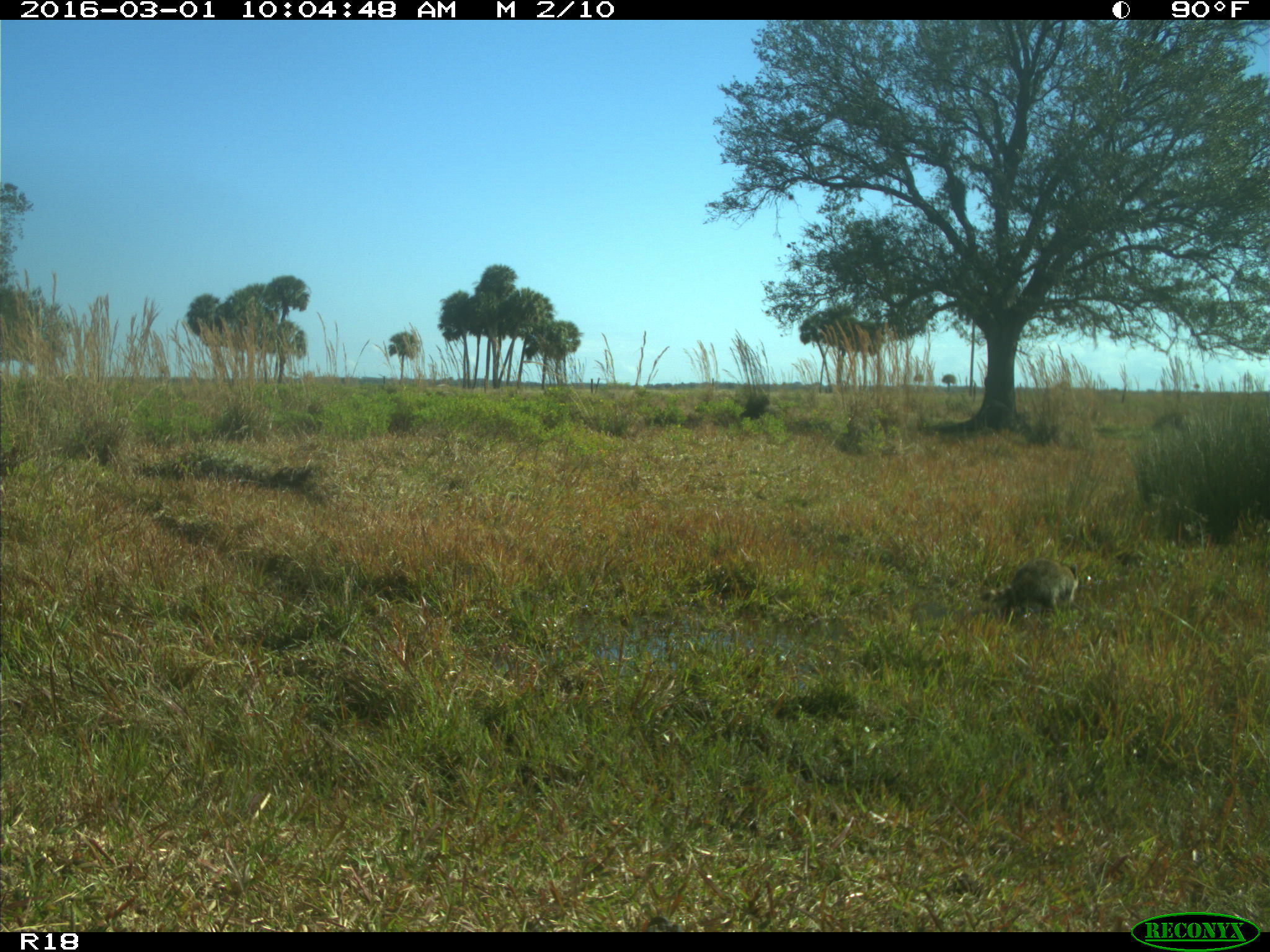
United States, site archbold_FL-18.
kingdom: Animalia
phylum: Chordata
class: Mammalia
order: Carnivora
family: Procyonidae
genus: Procyon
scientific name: Procyon lotor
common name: common raccoon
Procyon lotor (common raccoon).